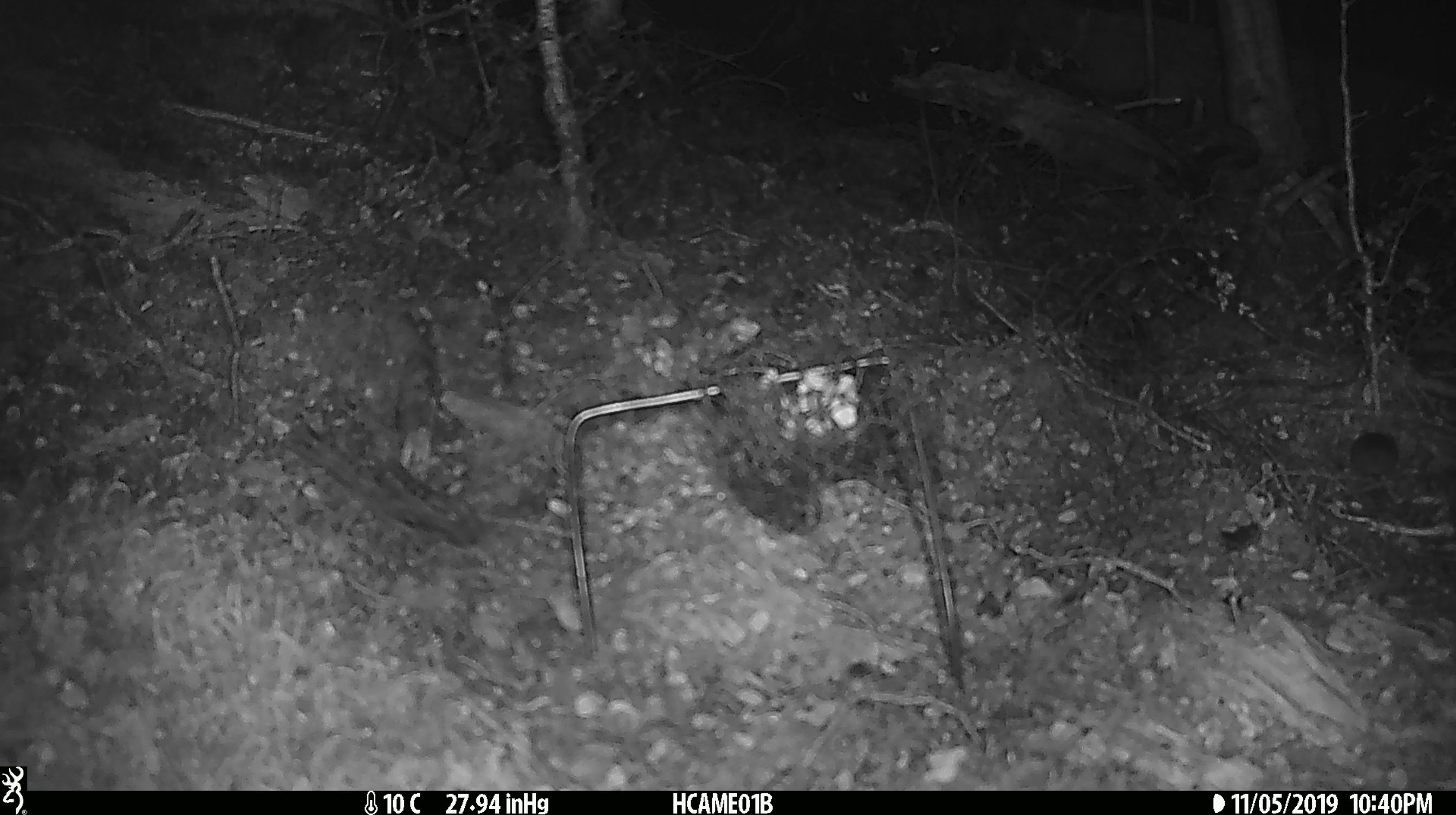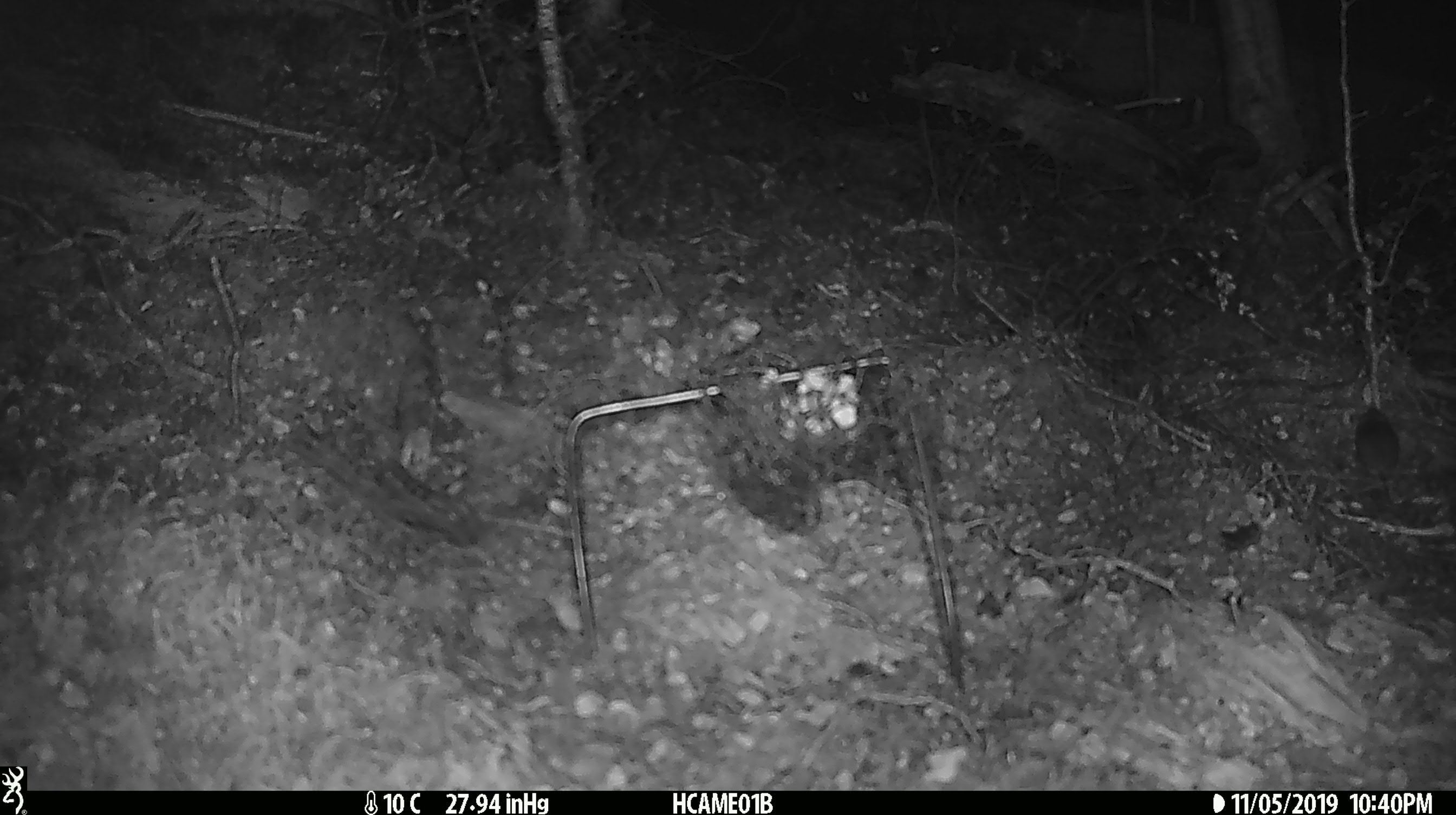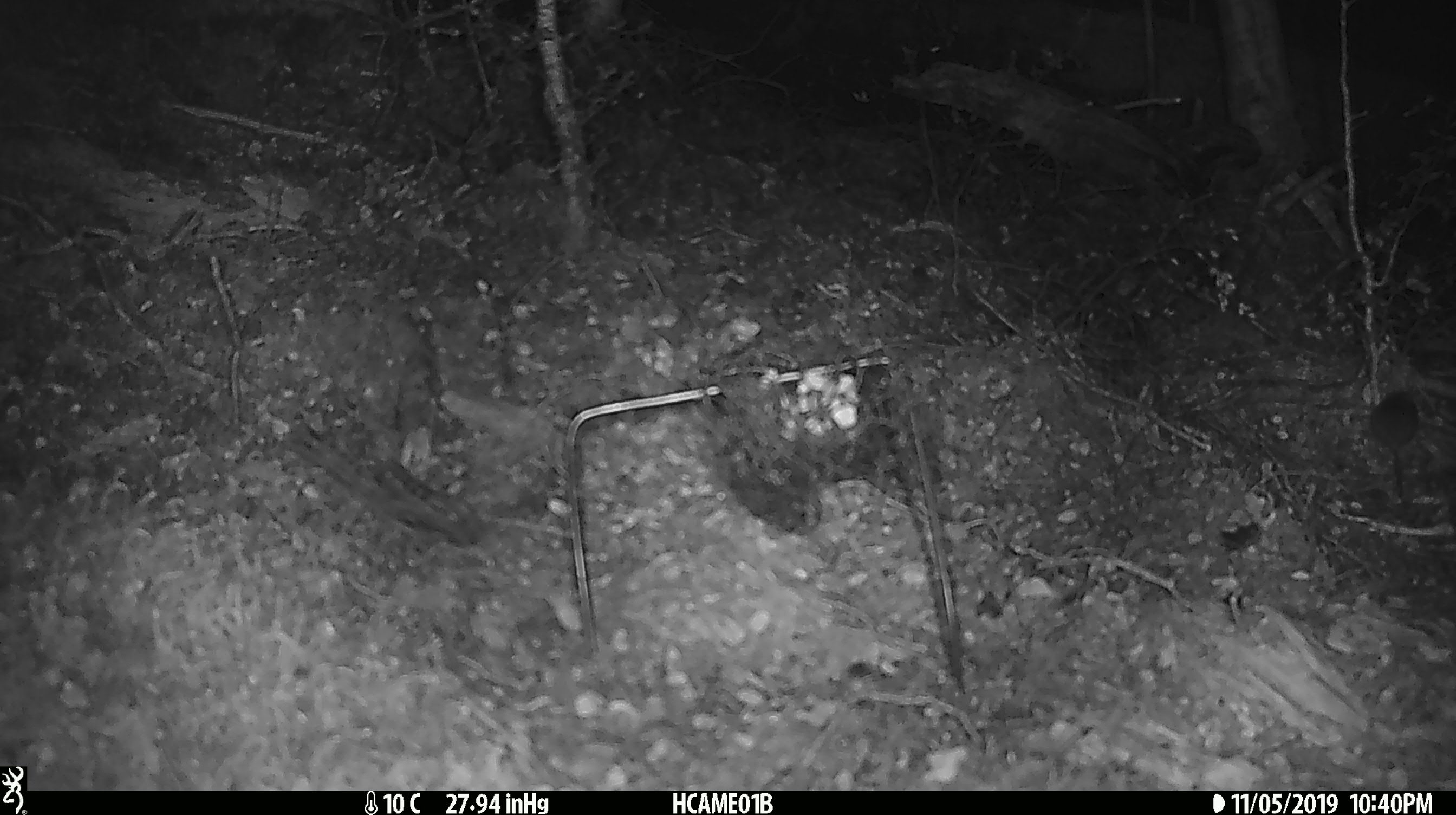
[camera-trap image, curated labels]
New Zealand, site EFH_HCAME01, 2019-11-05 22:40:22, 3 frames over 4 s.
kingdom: Animalia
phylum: Chordata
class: Mammalia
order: Rodentia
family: Muridae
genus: Mus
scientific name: Mus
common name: mouse